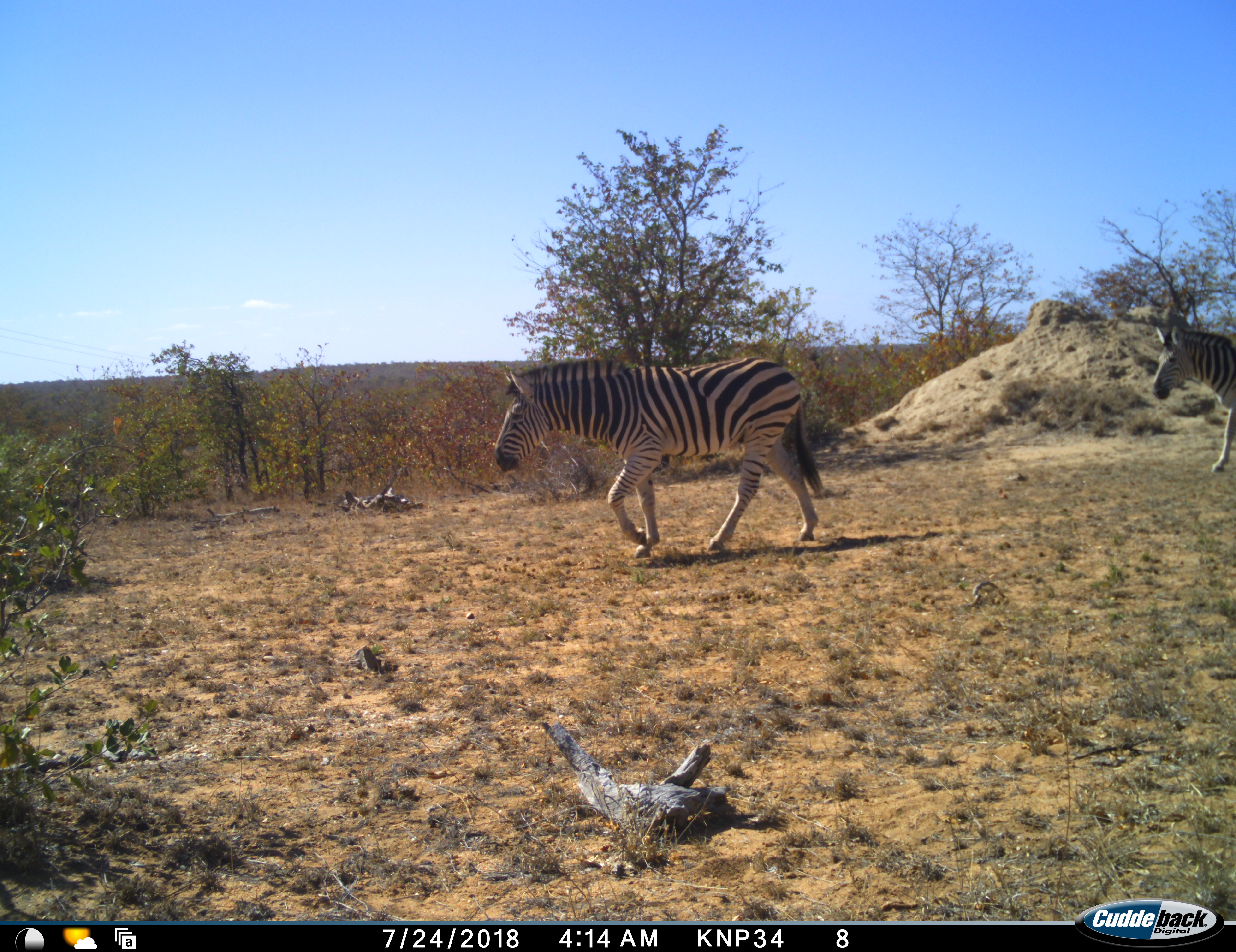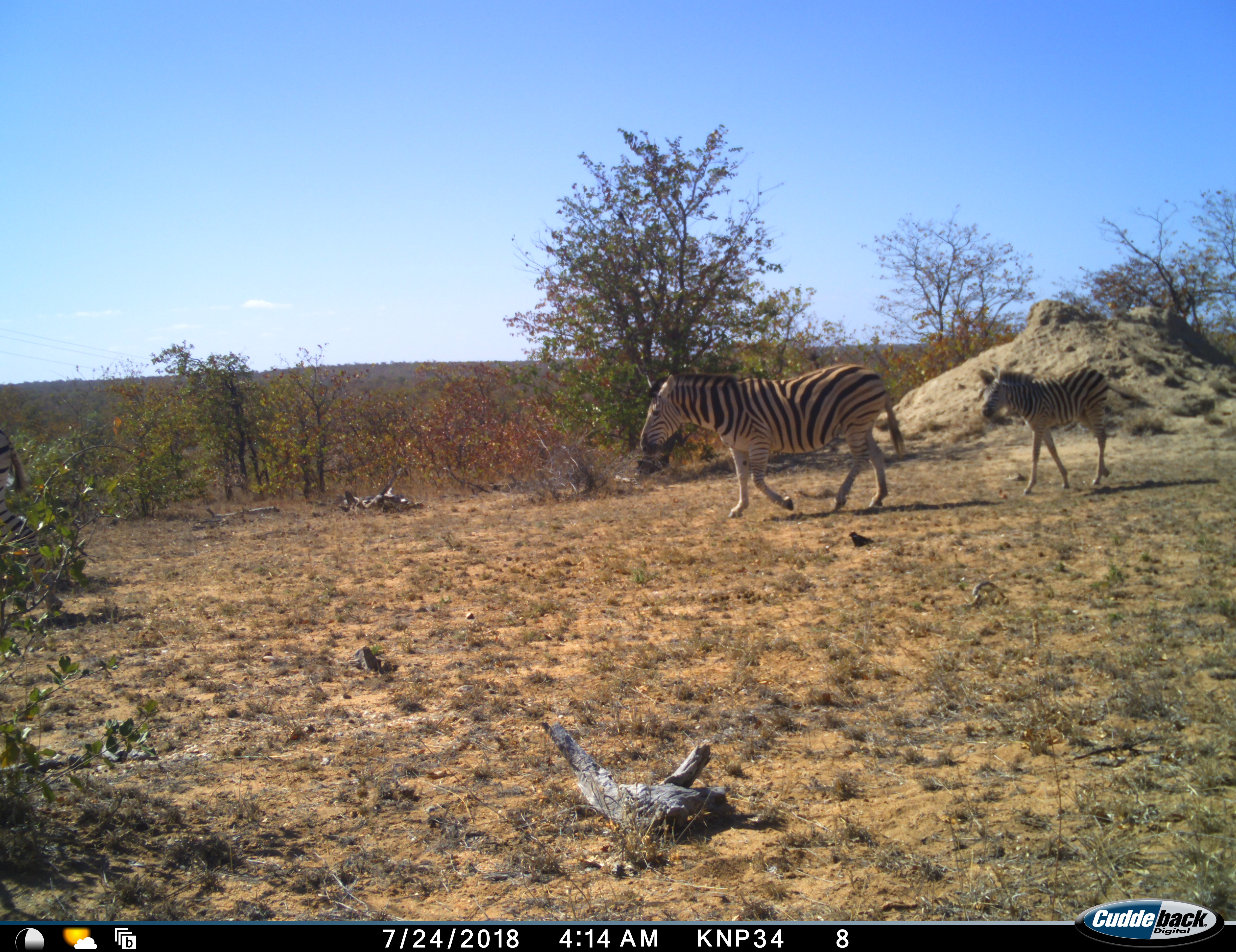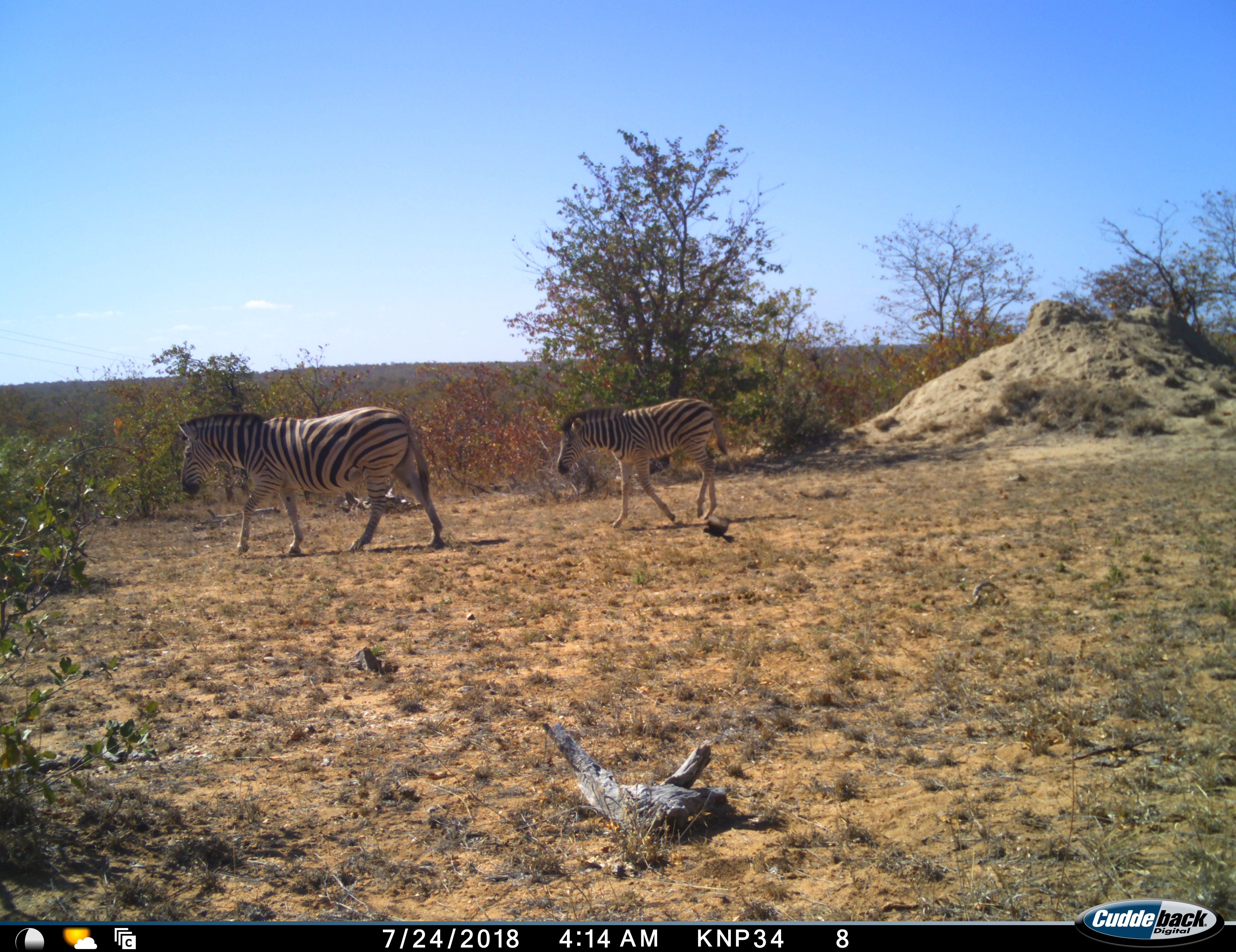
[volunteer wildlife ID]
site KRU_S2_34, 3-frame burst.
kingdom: Animalia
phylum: Chordata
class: Mammalia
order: Perissodactyla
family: Equidae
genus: Equus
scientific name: Equus quagga burchellii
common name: burchell's zebra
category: zebraburchells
Zebraburchells (burchell's zebra) (Equus quagga burchellii), count 3. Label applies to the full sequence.